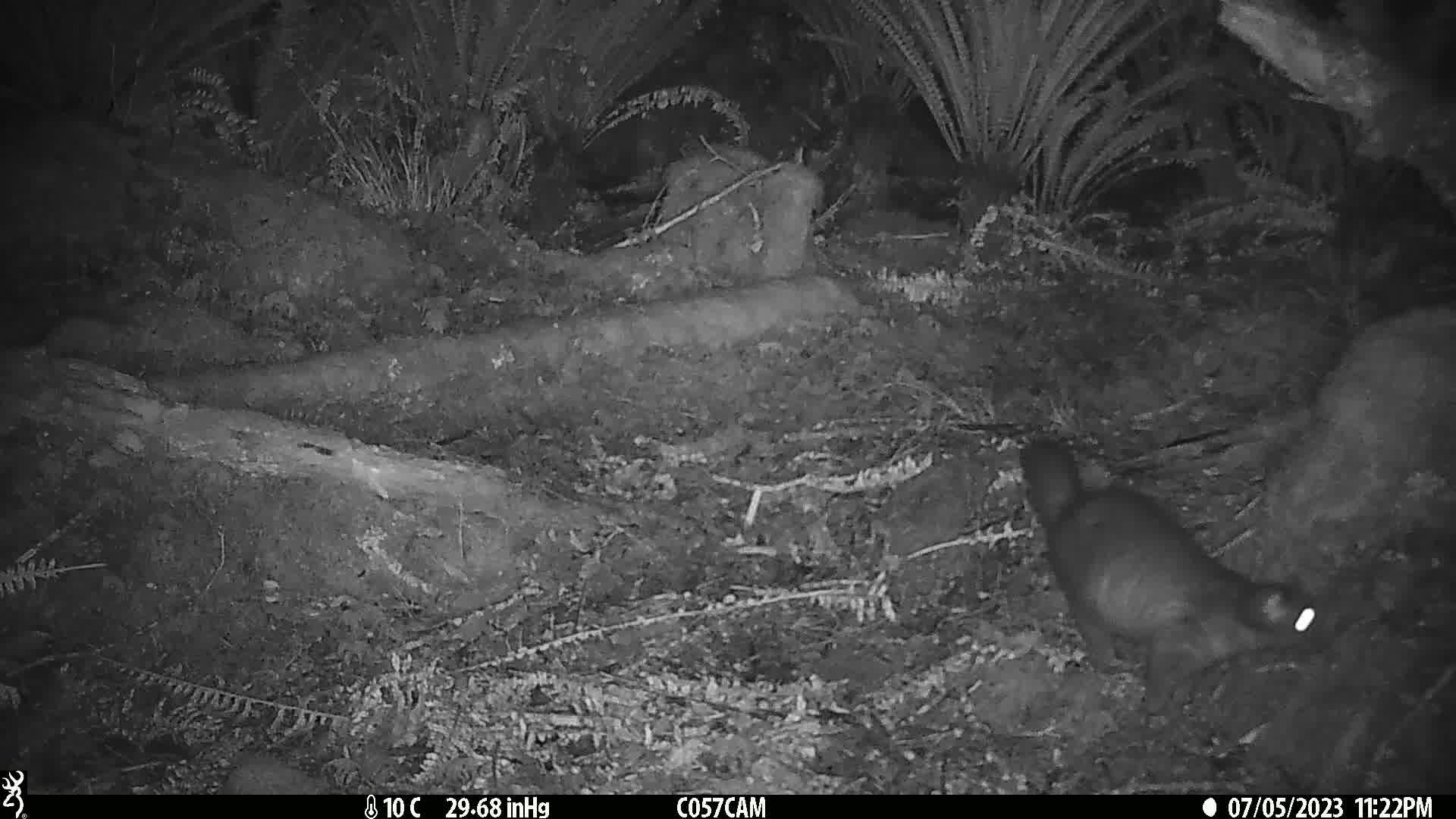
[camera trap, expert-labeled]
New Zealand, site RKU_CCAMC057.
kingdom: Animalia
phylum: Chordata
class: Mammalia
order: Diprotodontia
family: Phalangeridae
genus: Trichosurus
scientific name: Trichosurus vulpecula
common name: common brushtail possum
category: possum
Possum (common brushtail possum) (Trichosurus vulpecula).